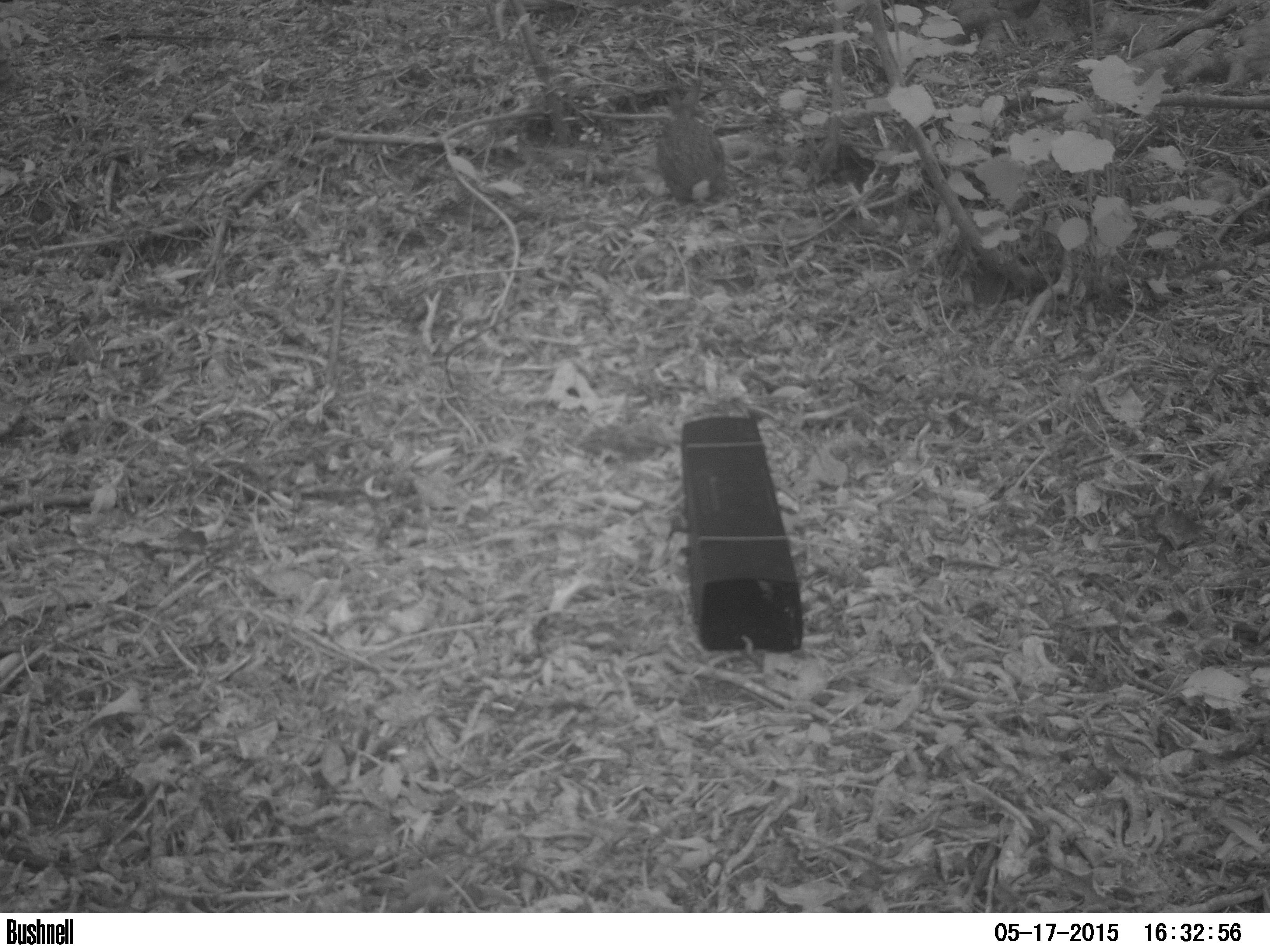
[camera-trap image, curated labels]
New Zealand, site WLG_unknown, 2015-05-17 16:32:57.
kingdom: Animalia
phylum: Chordata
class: Mammalia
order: Lagomorpha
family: Leporidae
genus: Oryctolagus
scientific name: Oryctolagus cuniculus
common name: european rabbit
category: rabbit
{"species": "rabbit (european rabbit) (Oryctolagus cuniculus)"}